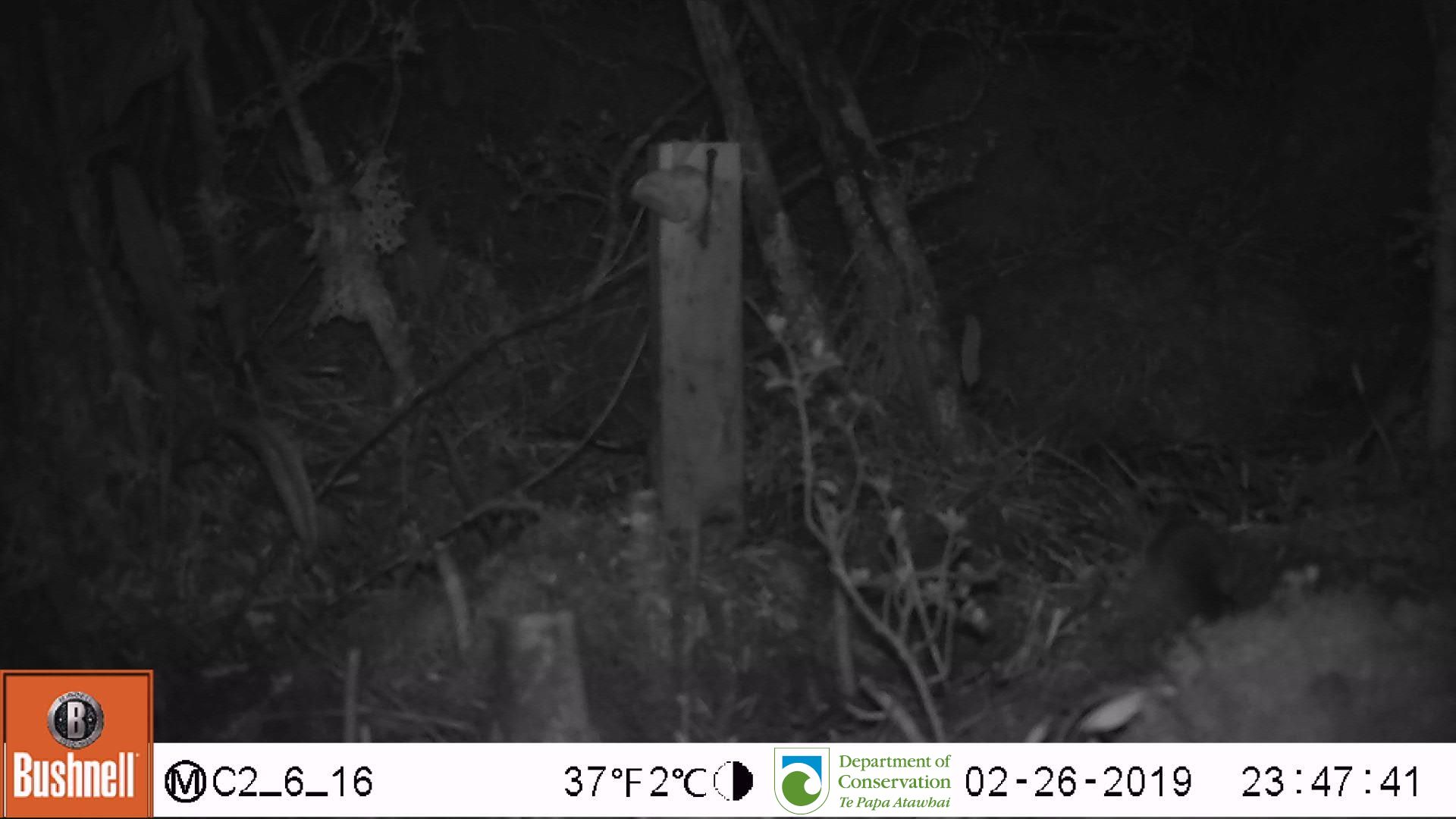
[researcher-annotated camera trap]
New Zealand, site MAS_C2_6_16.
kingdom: Animalia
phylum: Chordata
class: Mammalia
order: Rodentia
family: Muridae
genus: Mus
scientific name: Mus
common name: mouse